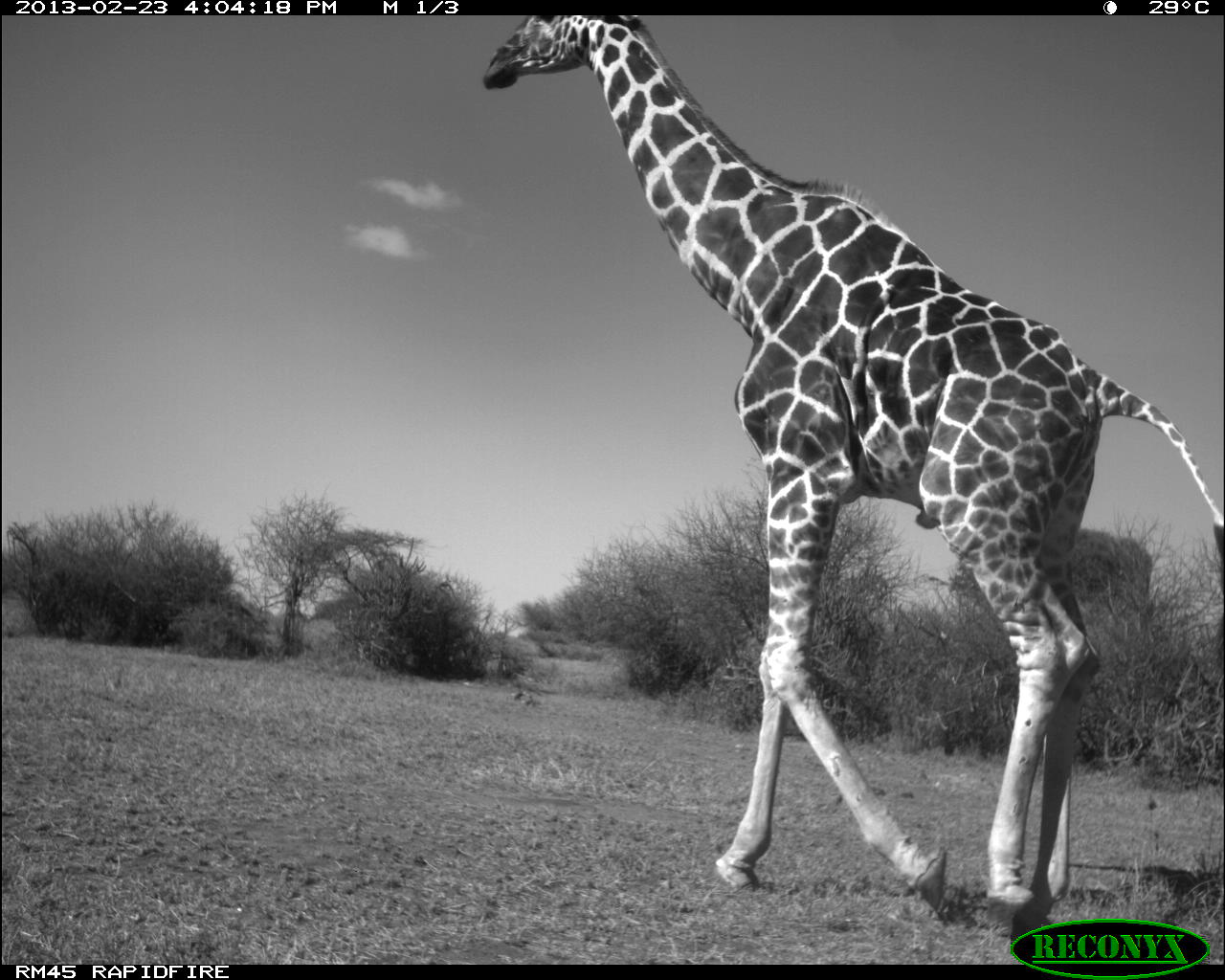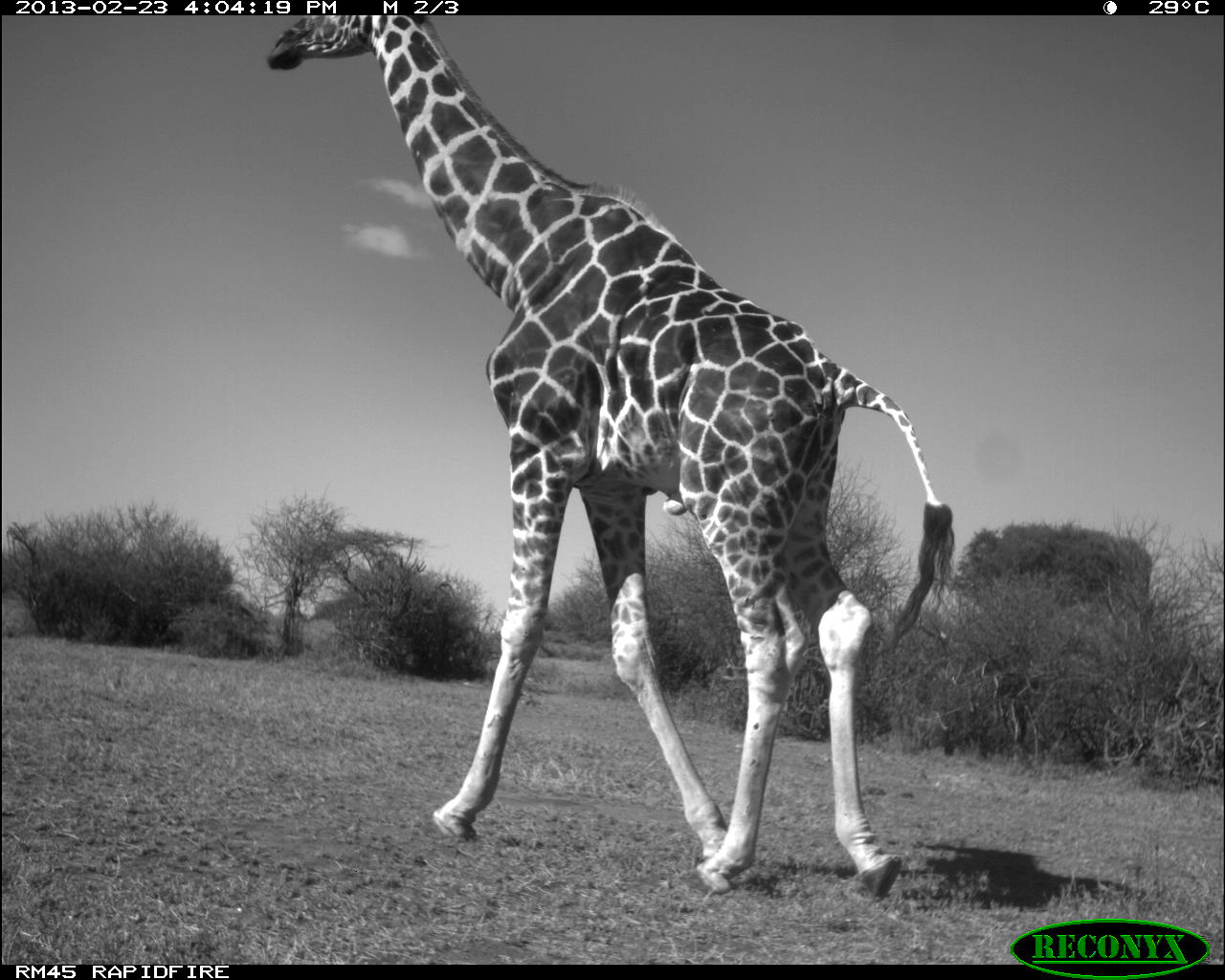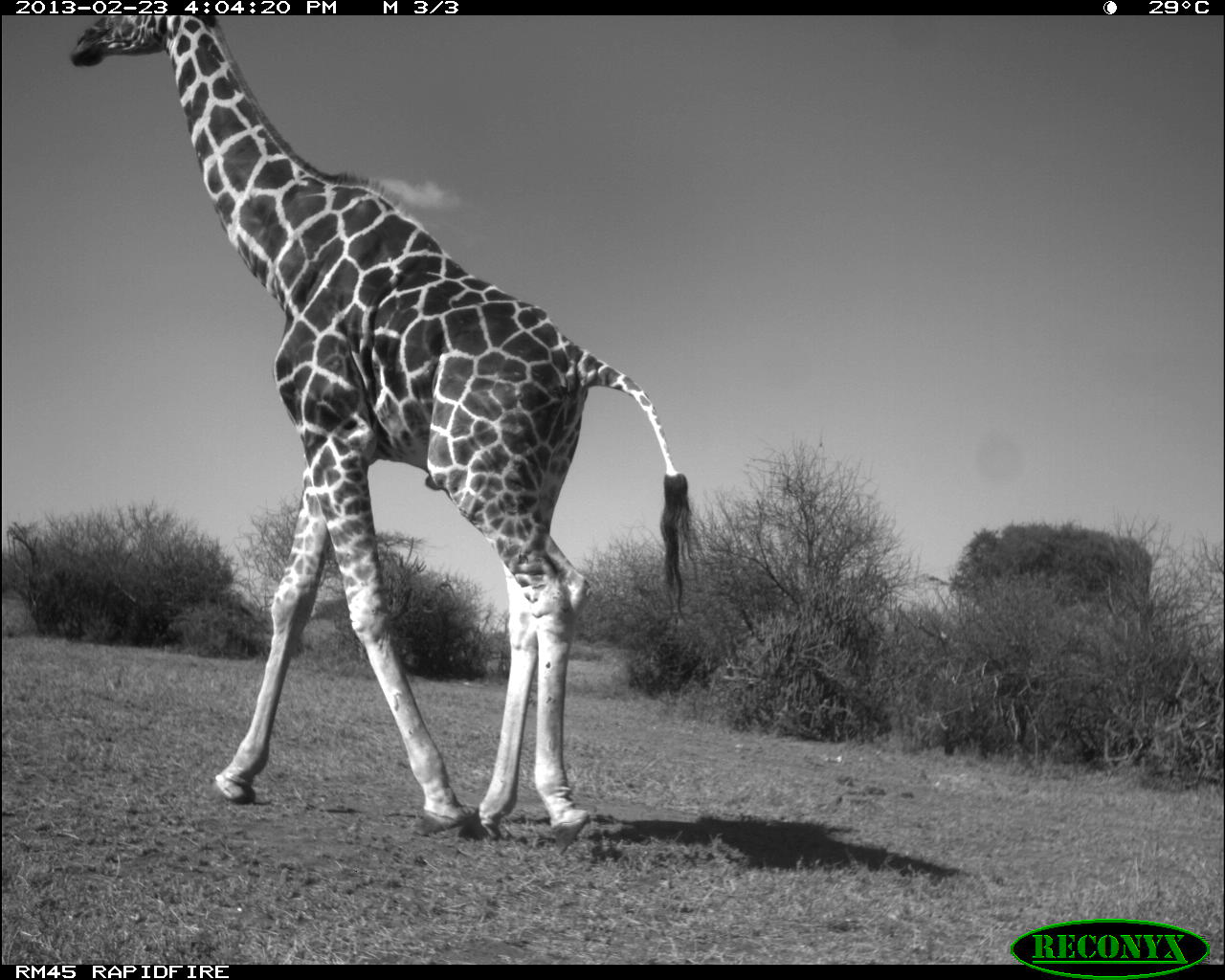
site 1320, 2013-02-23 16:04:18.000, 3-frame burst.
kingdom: Animalia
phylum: Chordata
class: Mammalia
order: Artiodactyla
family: Giraffidae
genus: Giraffa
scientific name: Giraffa camelopardalis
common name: giraffe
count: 1